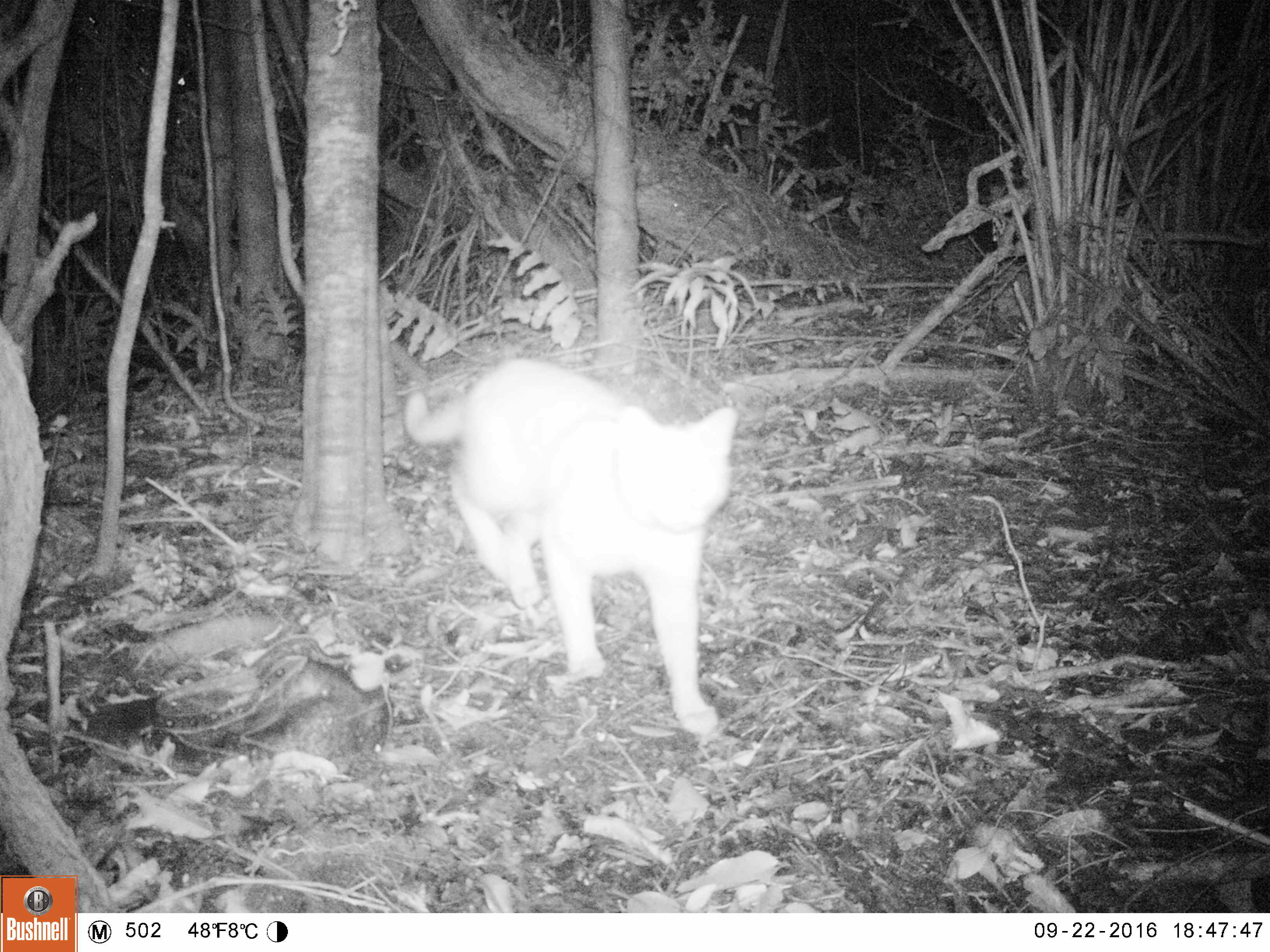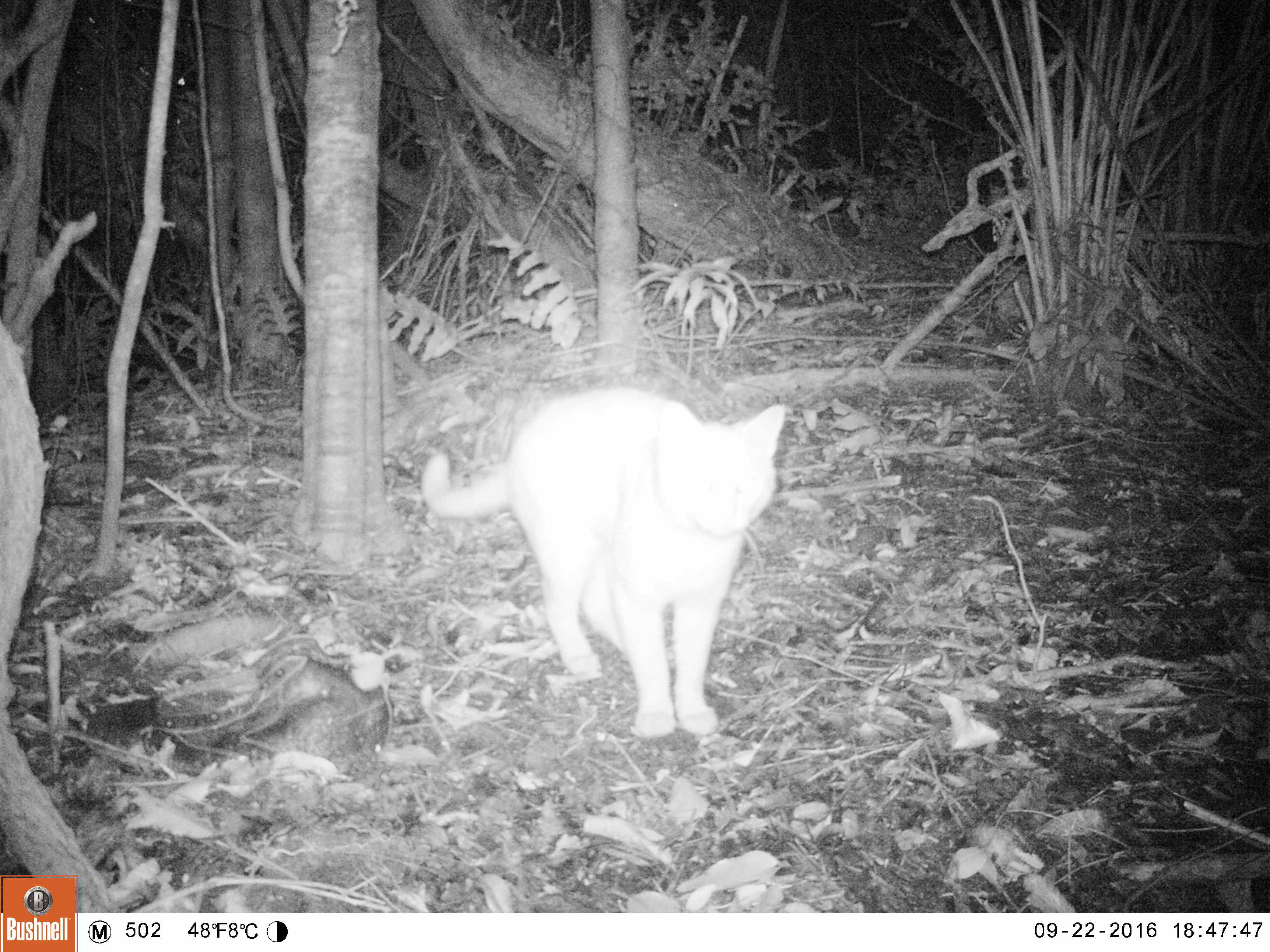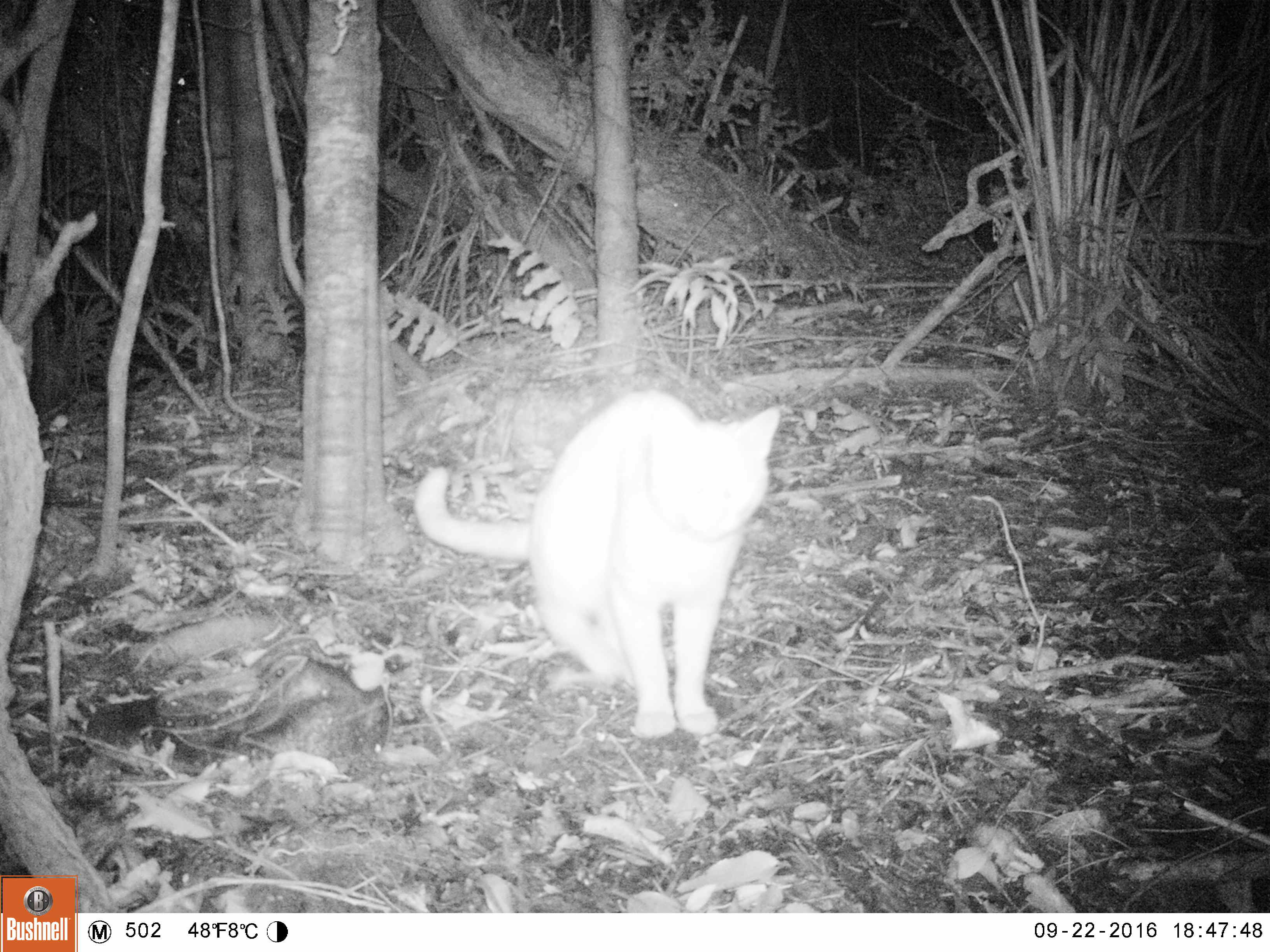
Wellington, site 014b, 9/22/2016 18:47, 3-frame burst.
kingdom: Animalia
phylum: Chordata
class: Mammalia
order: Carnivora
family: Felidae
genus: Felis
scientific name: Felis catus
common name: cat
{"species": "cat (Felis catus)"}